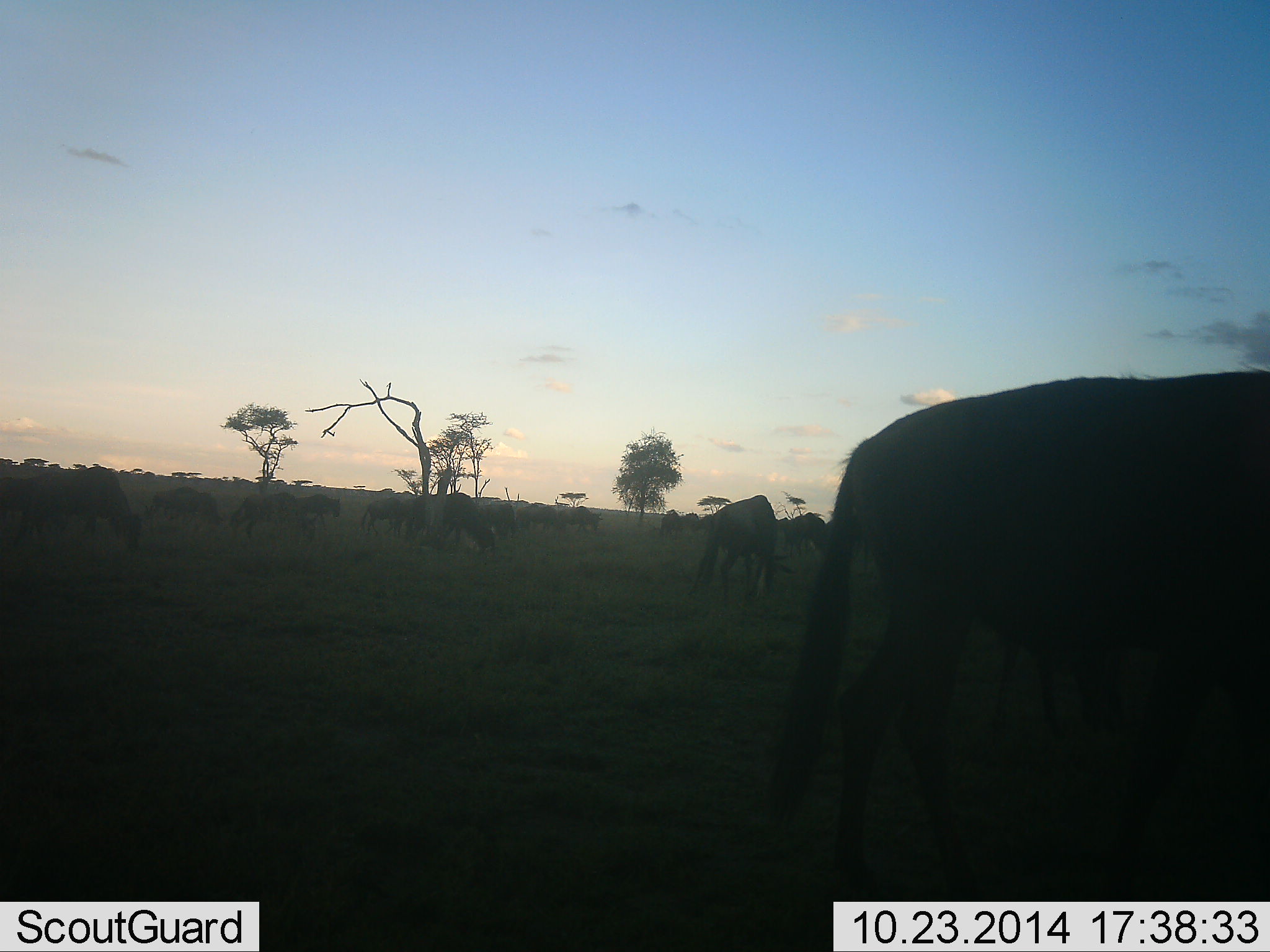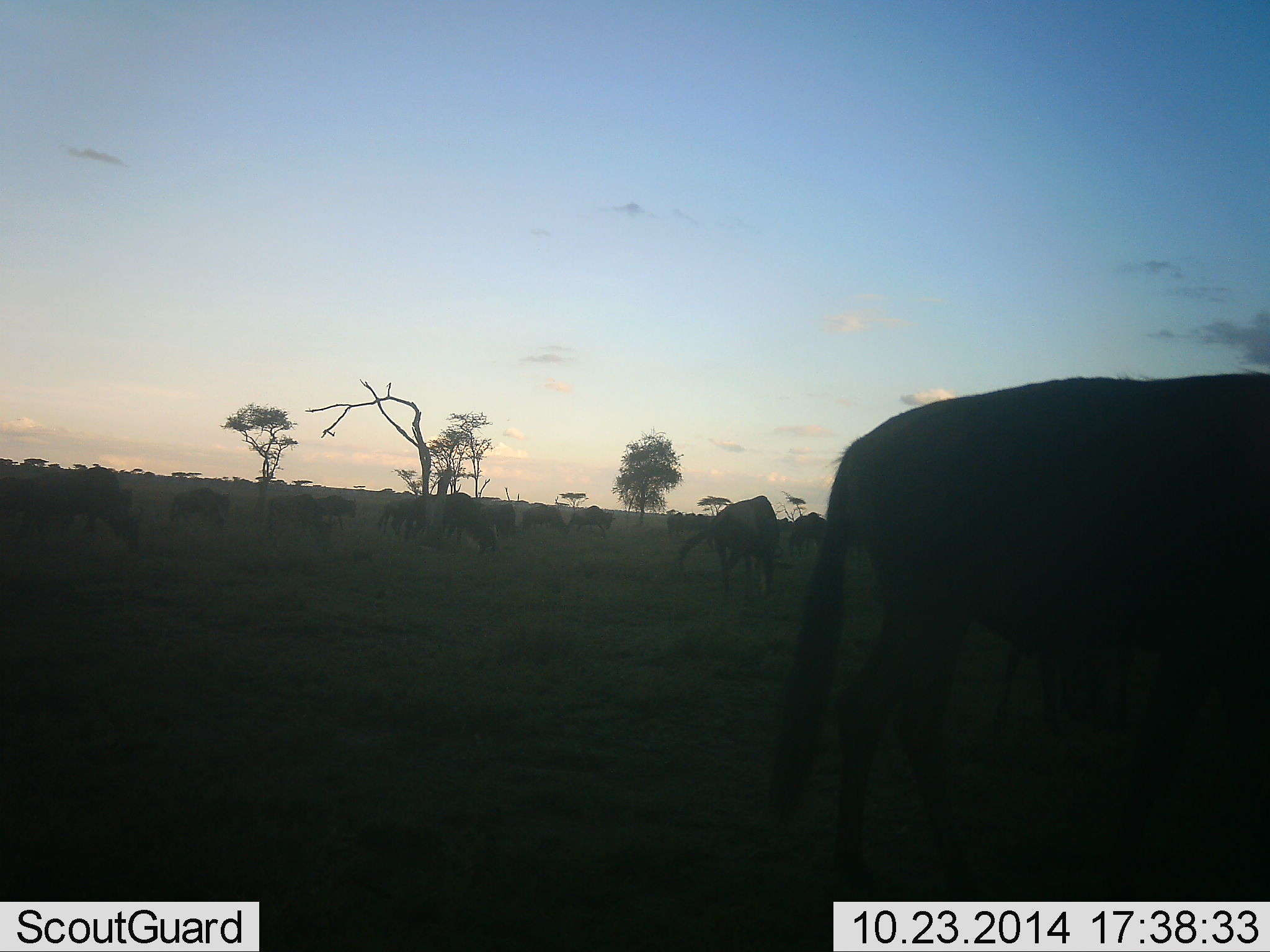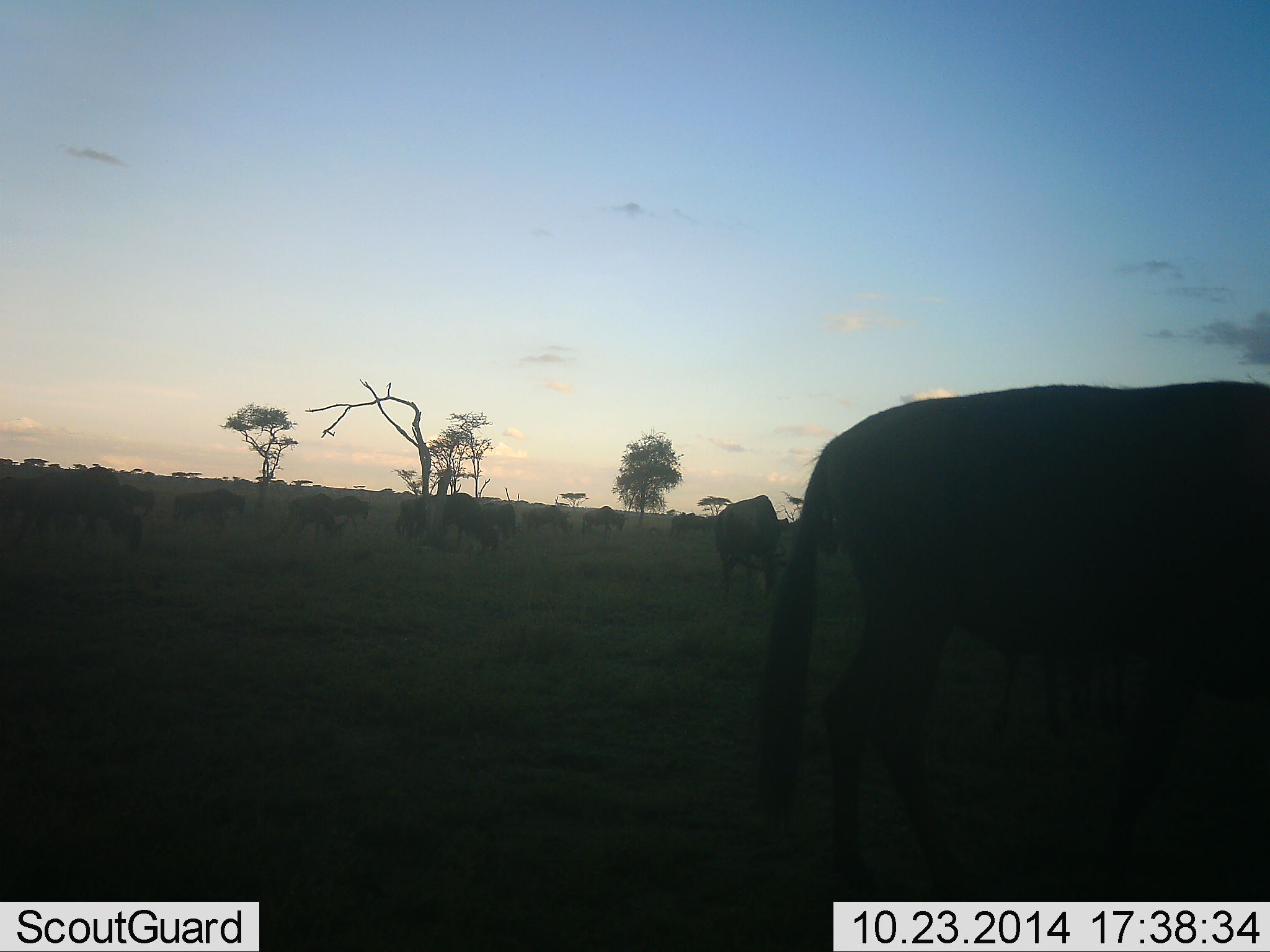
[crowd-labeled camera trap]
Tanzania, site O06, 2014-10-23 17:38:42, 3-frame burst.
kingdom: Animalia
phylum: Chordata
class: Mammalia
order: Artiodactyla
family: Bovidae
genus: Connochaetes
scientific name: Connochaetes taurinus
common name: blue wildebeest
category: wildebeest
Wildebeest (blue wildebeest) (Connochaetes taurinus), count 11-50. Behavior (volunteer vote fractions): standing 20%, resting 0%, moving 70%, interacting 0%. Young present (vote fraction): 0%. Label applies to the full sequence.